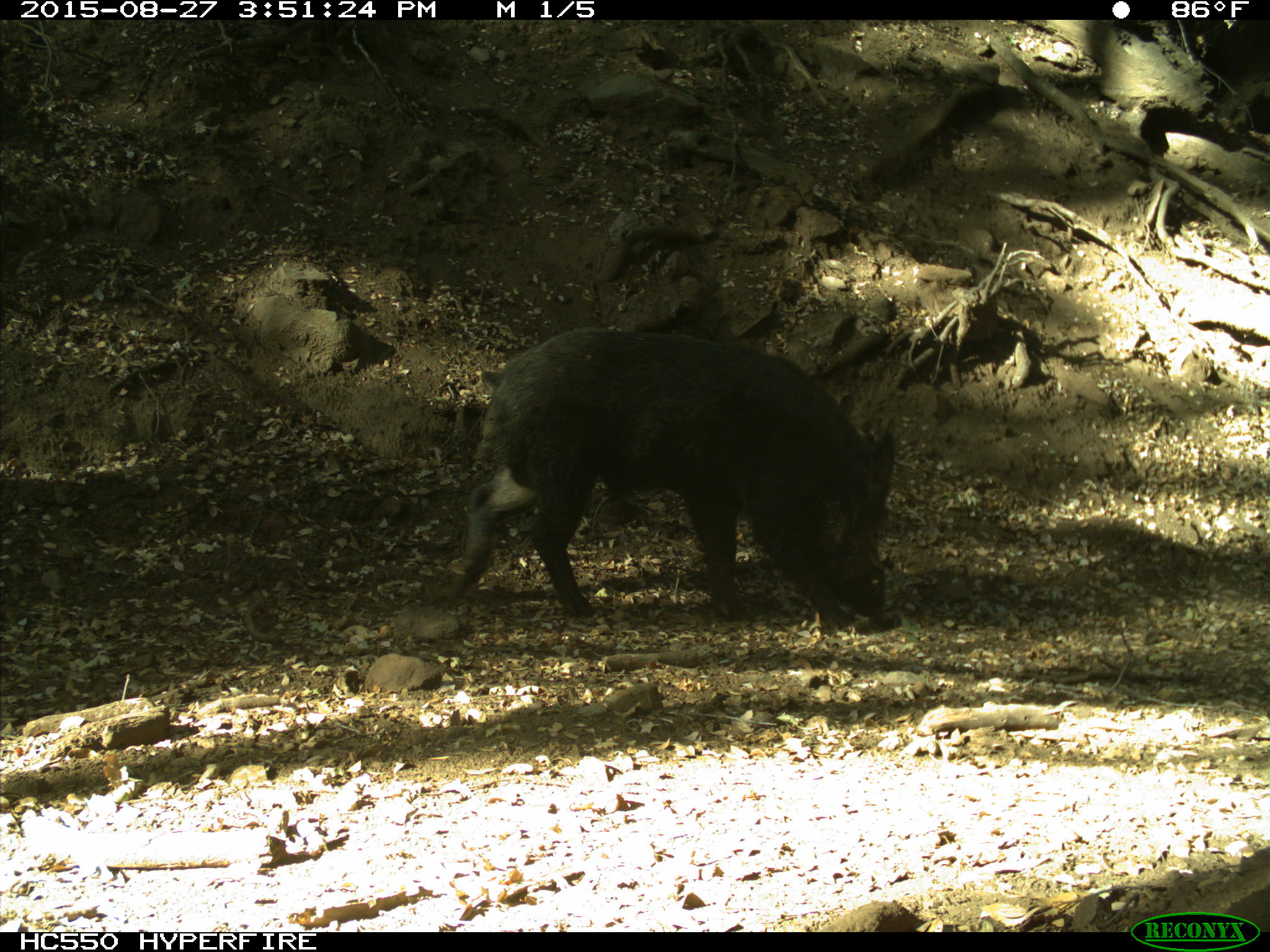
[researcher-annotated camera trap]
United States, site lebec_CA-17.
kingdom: Animalia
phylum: Chordata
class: Mammalia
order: Artiodactyla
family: Suidae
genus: Sus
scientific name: Sus scrofa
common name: wild boar